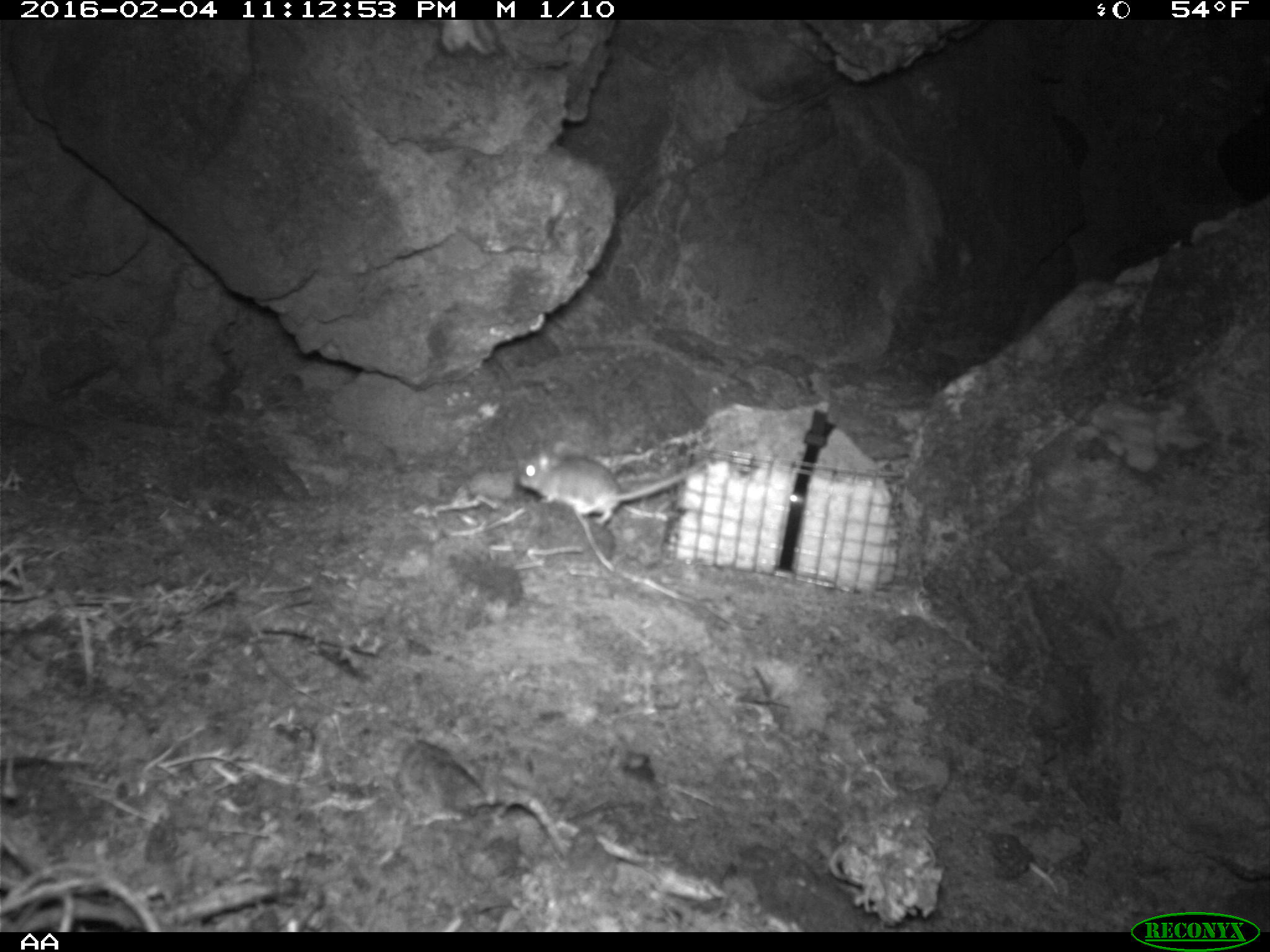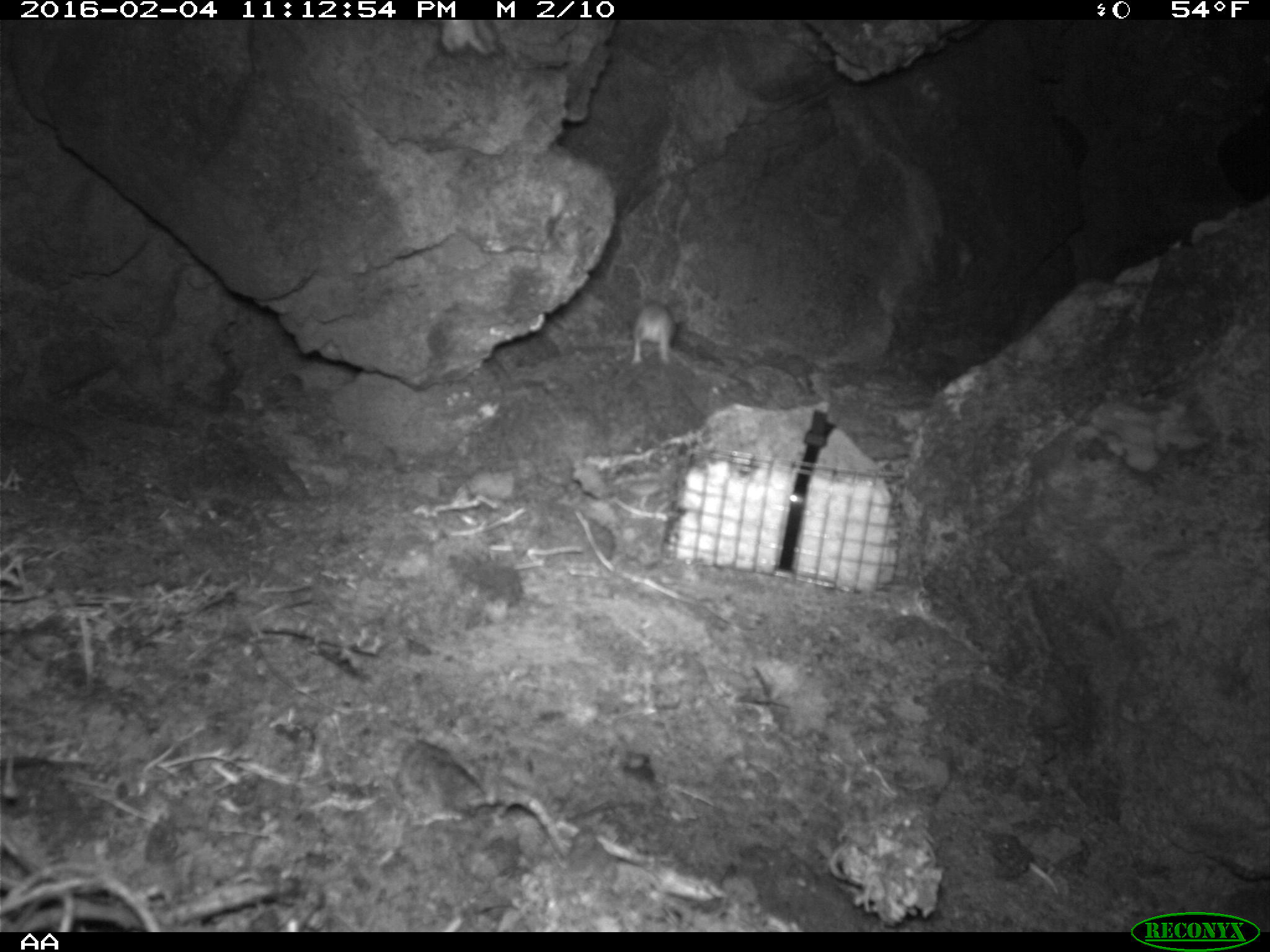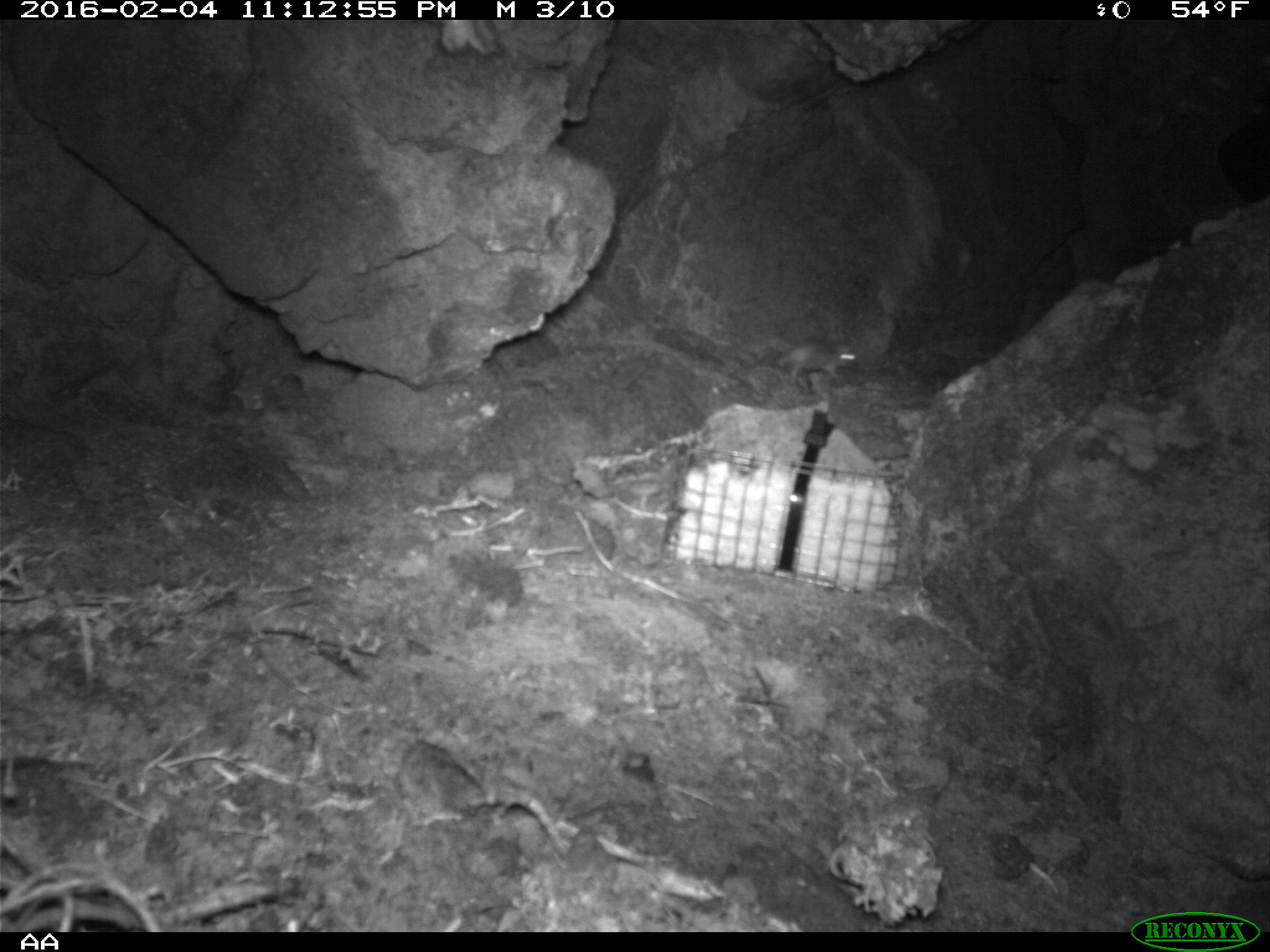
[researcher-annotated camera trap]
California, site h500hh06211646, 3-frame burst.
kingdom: Animalia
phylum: Chordata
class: Mammalia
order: Rodentia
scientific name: Rodentia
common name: rodent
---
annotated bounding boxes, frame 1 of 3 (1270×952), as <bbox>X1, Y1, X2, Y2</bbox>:
rodent: <bbox>516, 439, 706, 524</bbox>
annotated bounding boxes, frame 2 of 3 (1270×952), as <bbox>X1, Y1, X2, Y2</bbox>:
rodent: <bbox>630, 293, 675, 366</bbox>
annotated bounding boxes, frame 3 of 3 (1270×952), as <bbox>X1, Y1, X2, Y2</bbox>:
rodent: <bbox>773, 340, 858, 381</bbox>